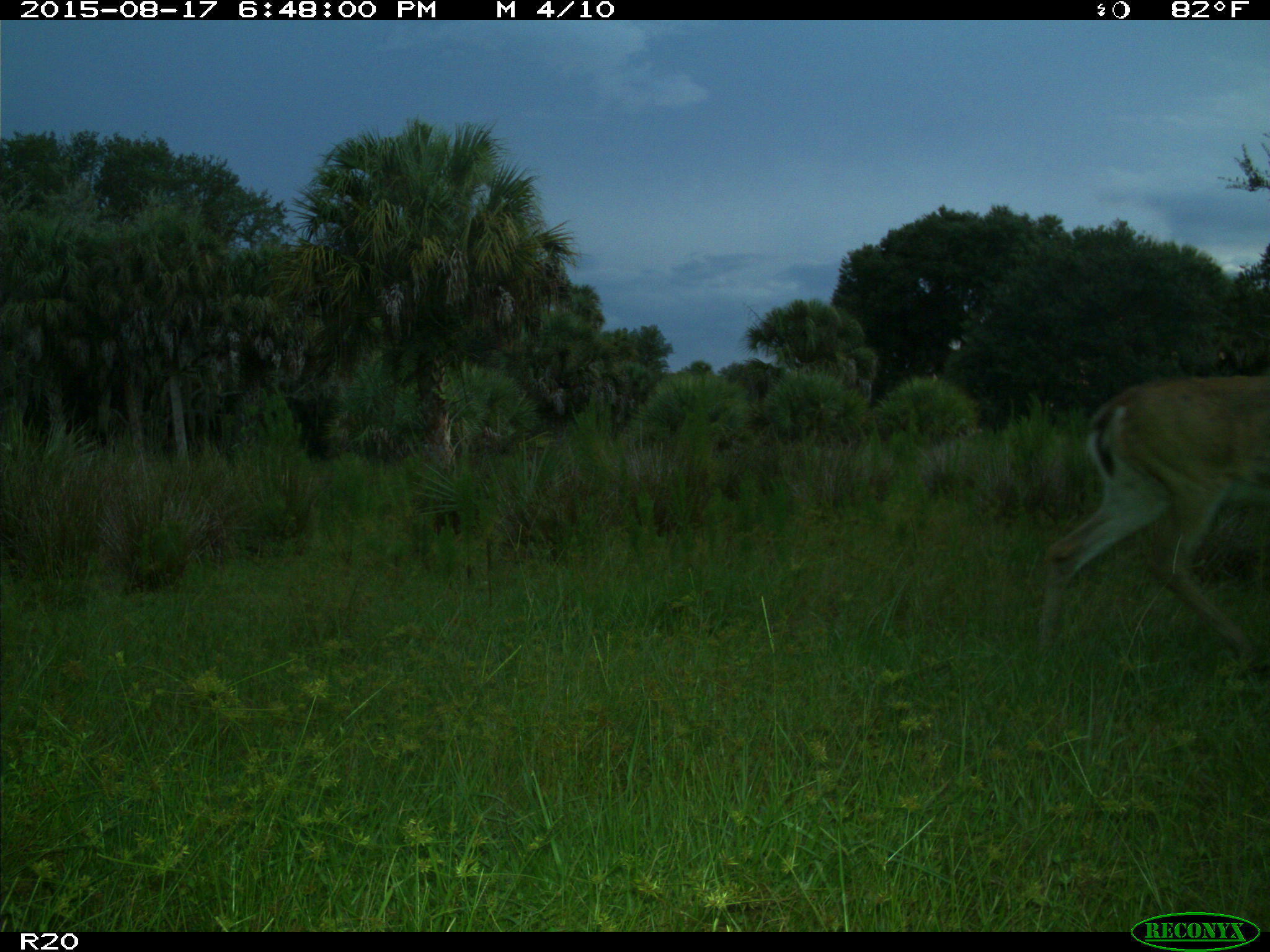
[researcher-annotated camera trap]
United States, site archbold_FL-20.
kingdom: Animalia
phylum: Chordata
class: Mammalia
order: Artiodactyla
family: Cervidae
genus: Odocoileus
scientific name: Odocoileus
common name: deer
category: unidentified deer